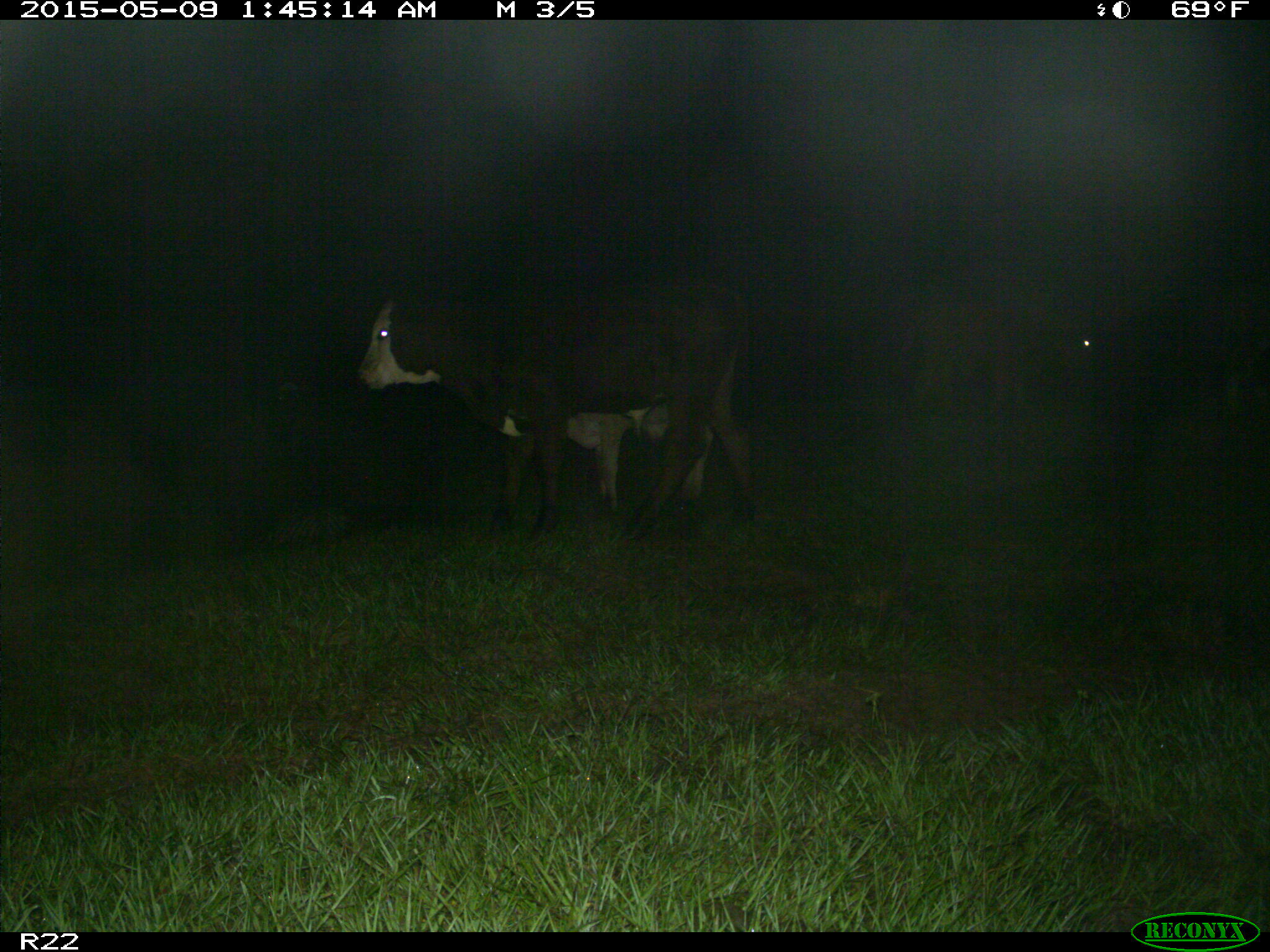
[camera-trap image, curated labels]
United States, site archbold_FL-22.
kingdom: Animalia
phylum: Chordata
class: Mammalia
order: Artiodactyla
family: Bovidae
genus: Bos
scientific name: Bos taurus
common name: domestic cow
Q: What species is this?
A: Bos taurus (domestic cow).